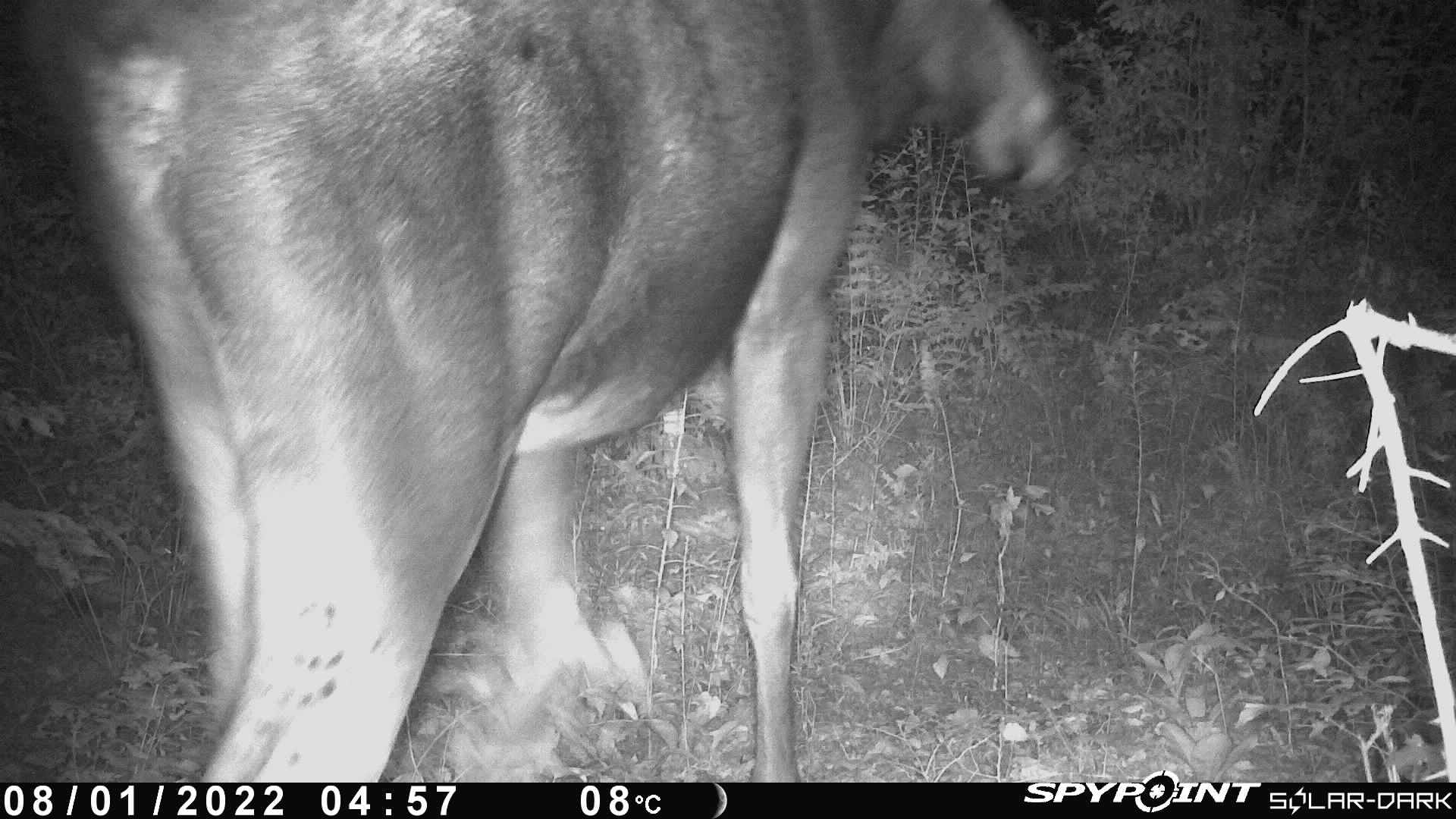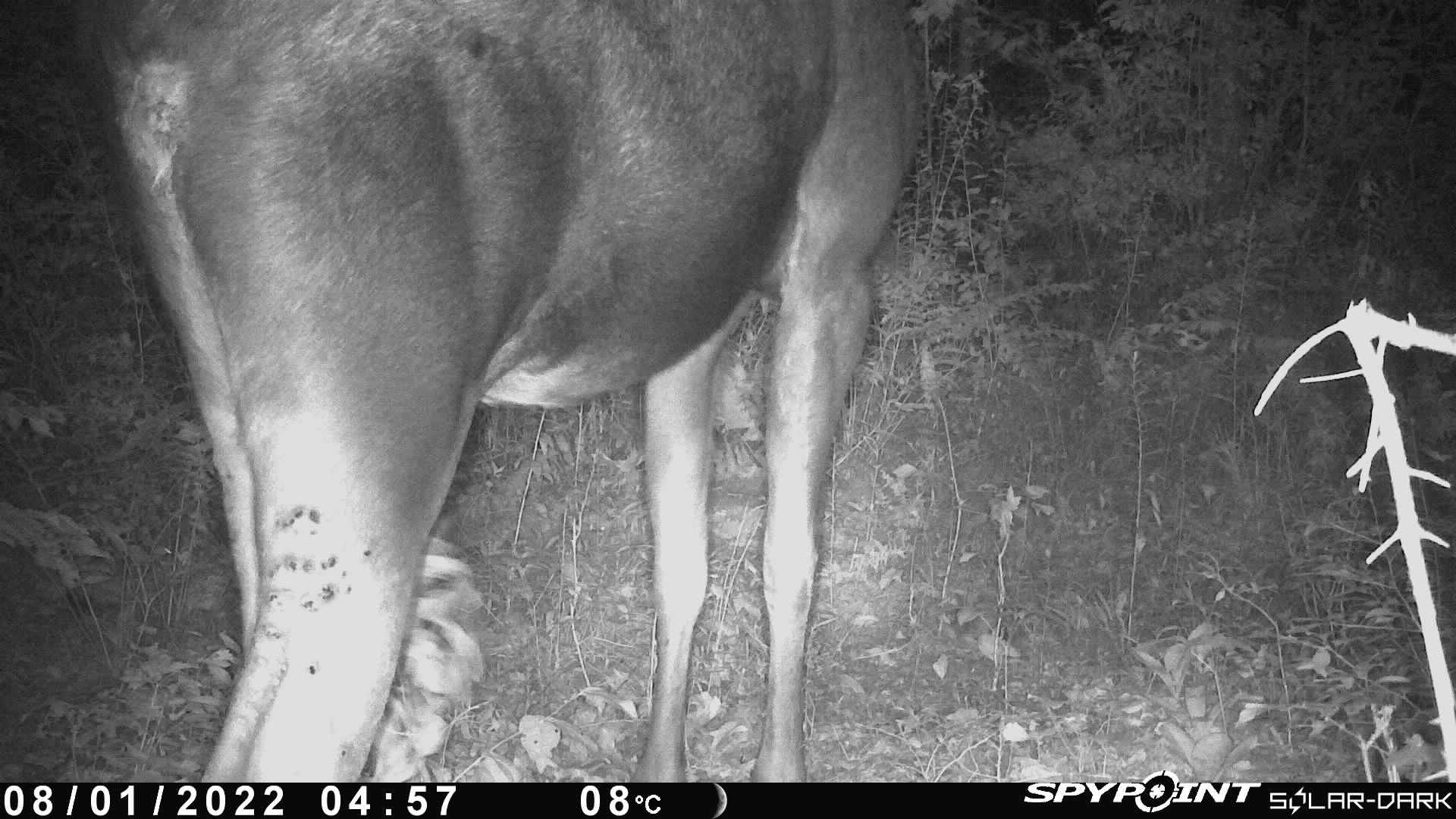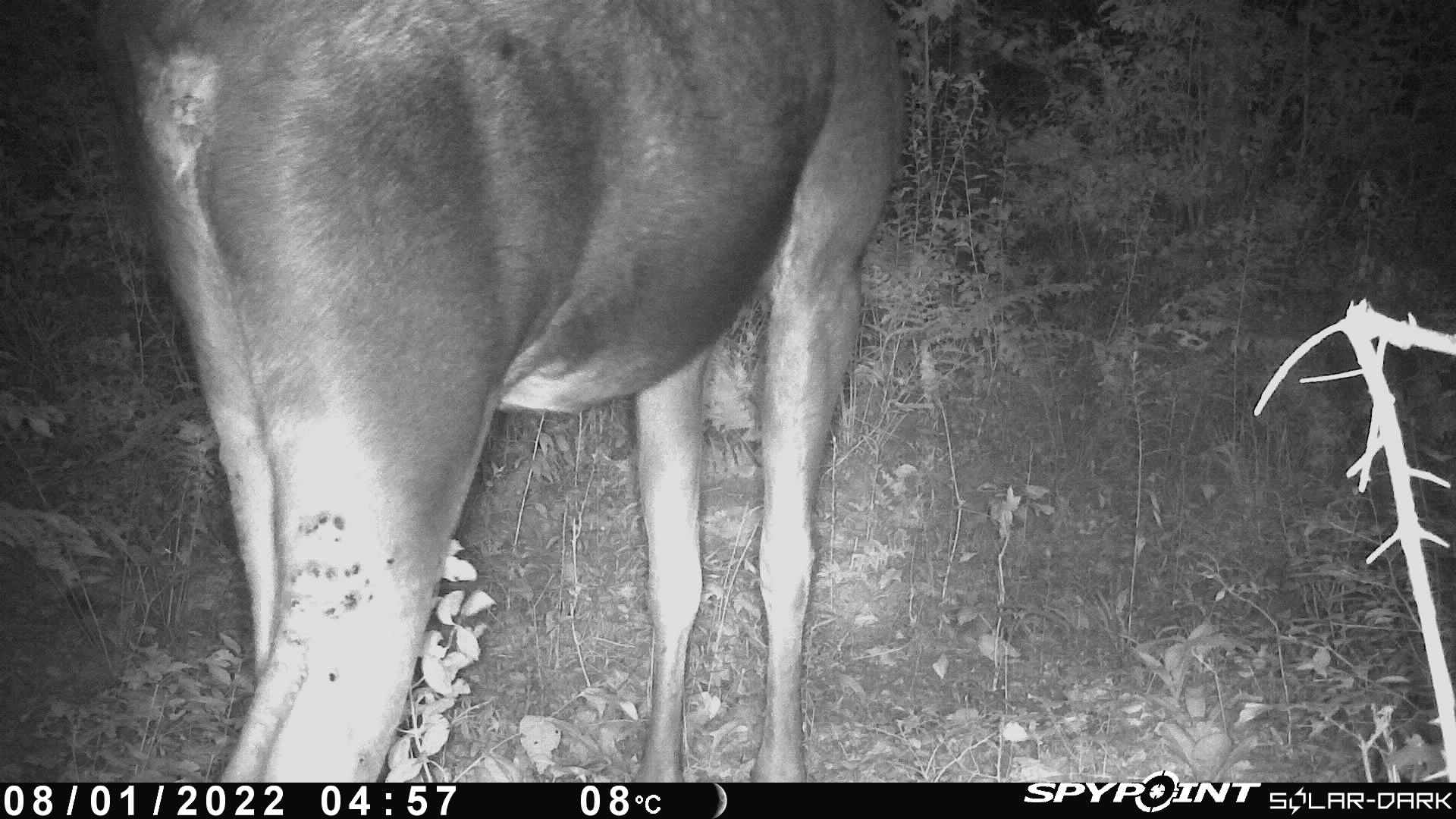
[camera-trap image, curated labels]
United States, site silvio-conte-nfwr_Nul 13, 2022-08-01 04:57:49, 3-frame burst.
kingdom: Animalia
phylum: Chordata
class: Mammalia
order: Artiodactyla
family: Cervidae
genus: Alces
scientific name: Alces alces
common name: moose